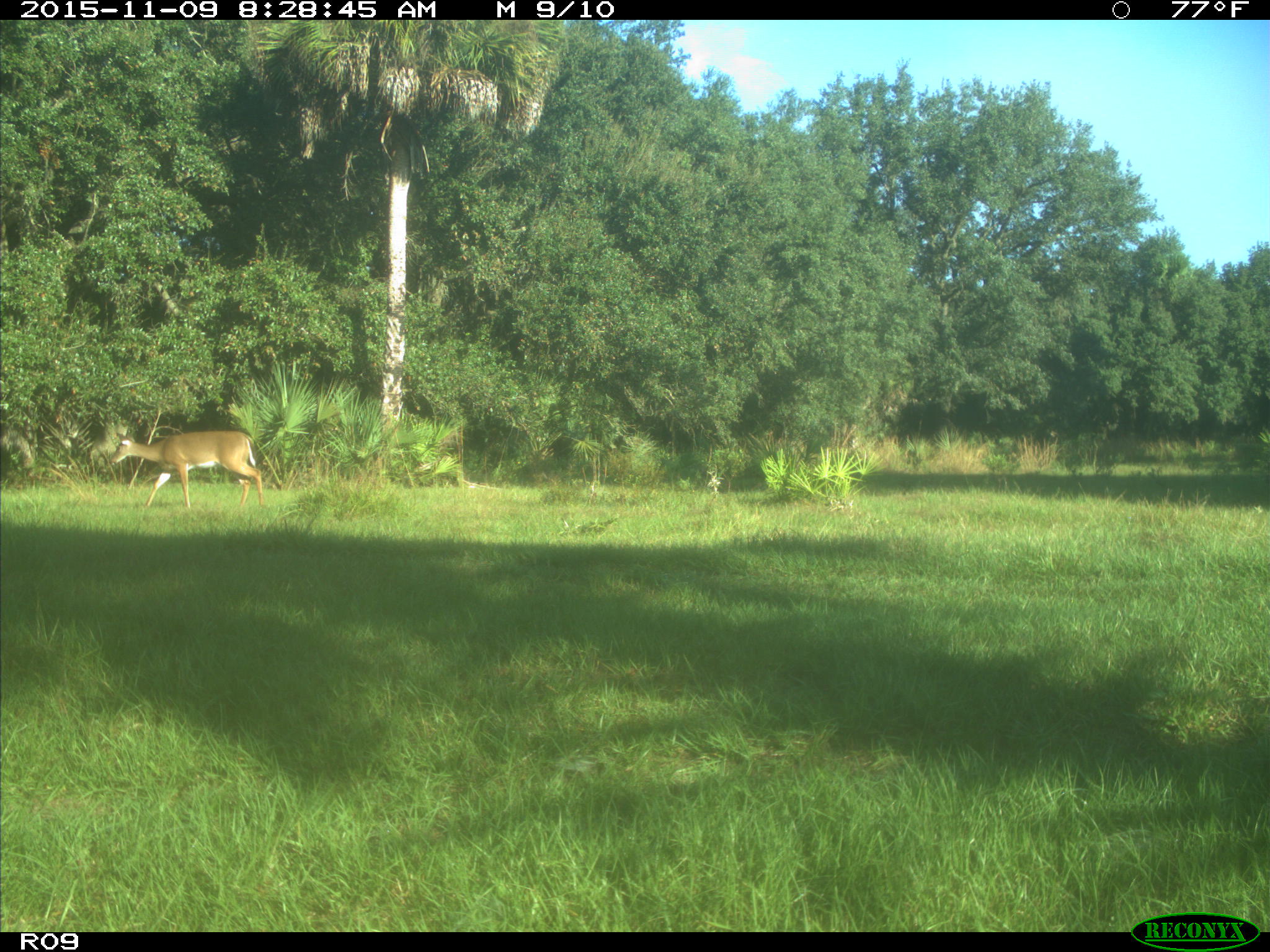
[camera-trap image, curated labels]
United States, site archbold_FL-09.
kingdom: Animalia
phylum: Chordata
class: Mammalia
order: Artiodactyla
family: Cervidae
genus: Odocoileus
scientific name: Odocoileus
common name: deer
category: unidentified deer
Unidentified deer (deer) (Odocoileus).